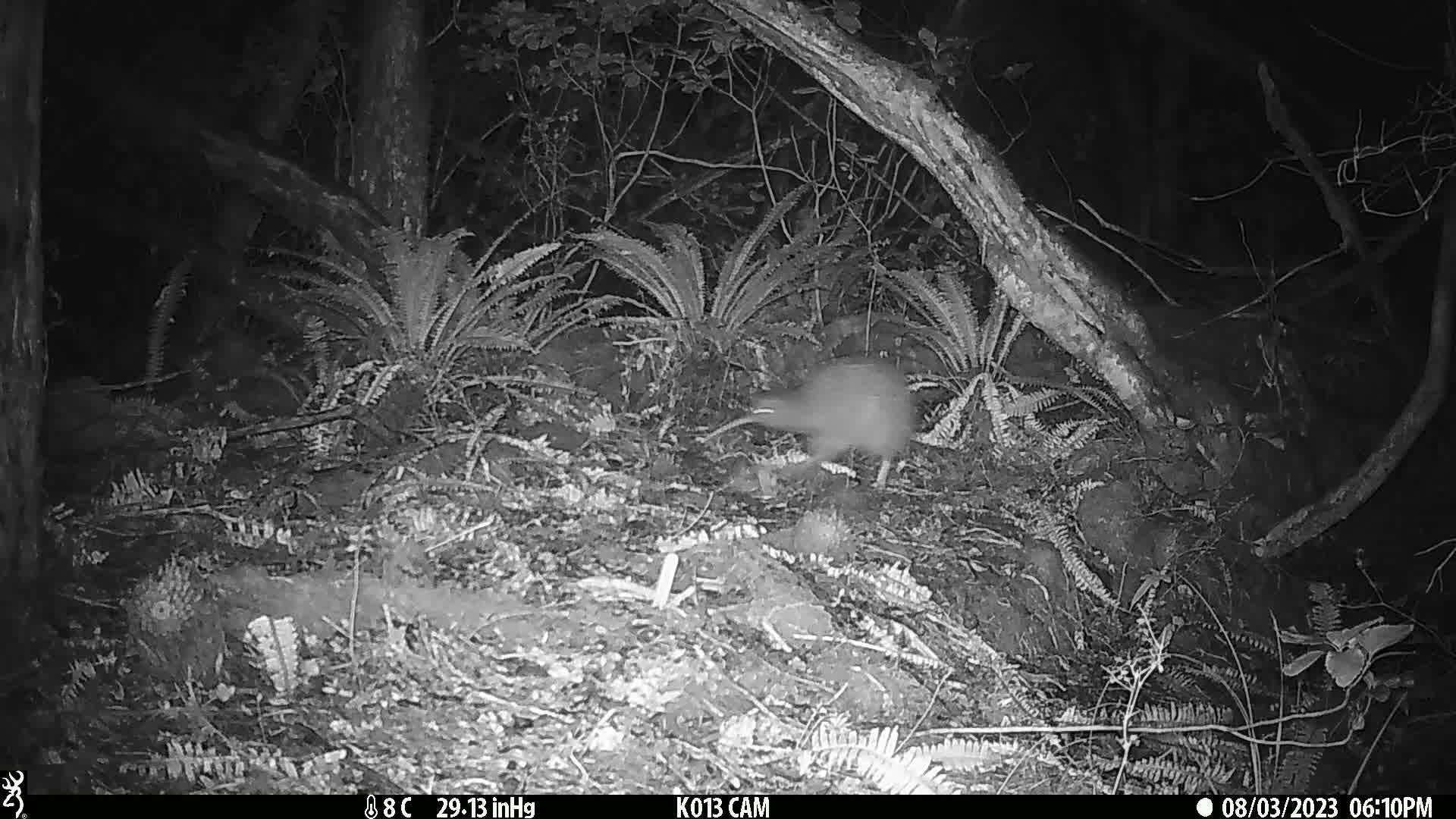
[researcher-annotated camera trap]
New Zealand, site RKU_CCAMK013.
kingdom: Animalia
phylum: Chordata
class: Aves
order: Apterygiformes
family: Apterygidae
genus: Apteryx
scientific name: Apteryx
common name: kiwi